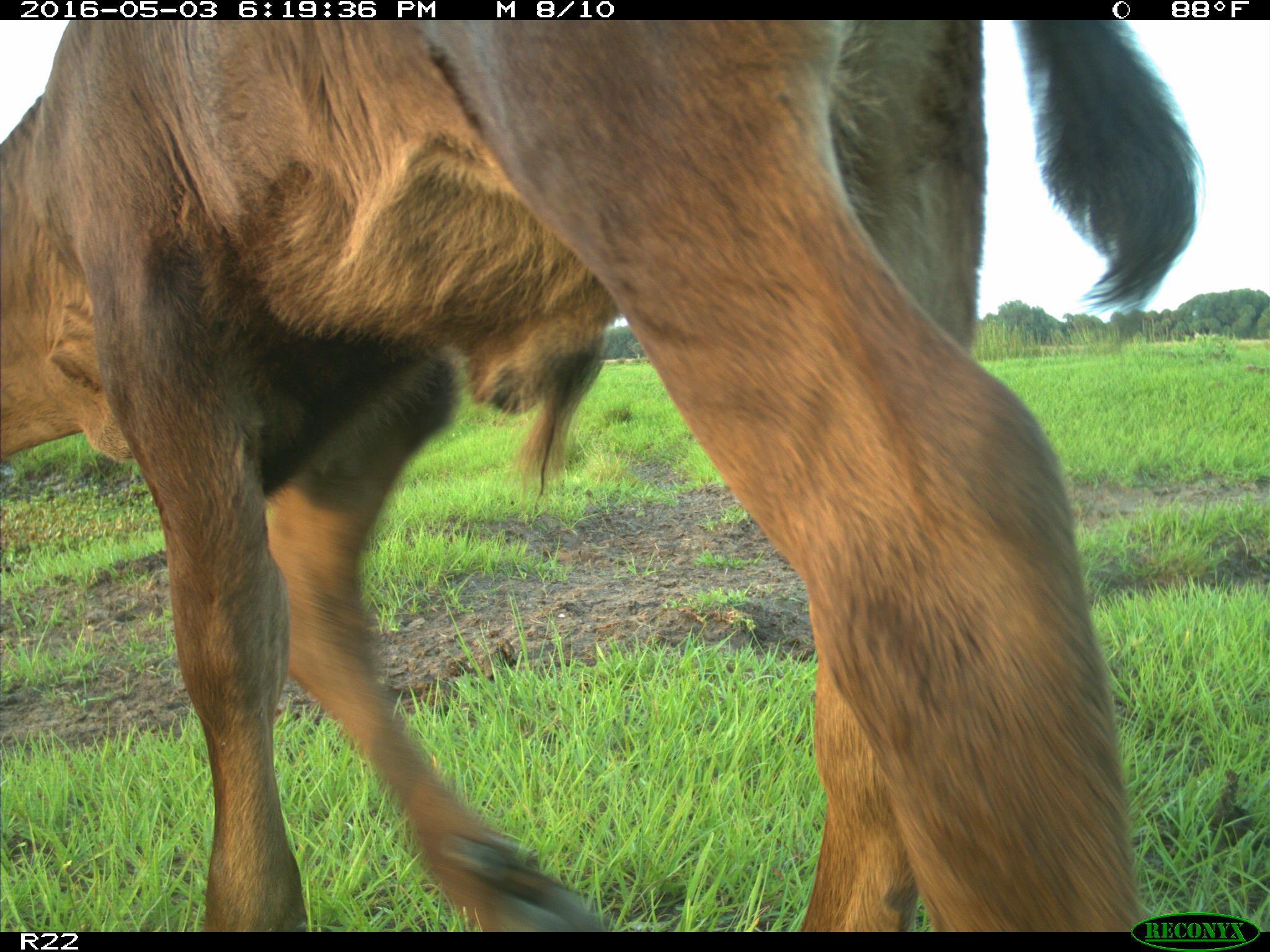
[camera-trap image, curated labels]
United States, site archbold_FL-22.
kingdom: Animalia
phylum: Chordata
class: Mammalia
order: Artiodactyla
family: Bovidae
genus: Bos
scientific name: Bos taurus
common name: domestic cow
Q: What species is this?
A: Bos taurus (domestic cow).